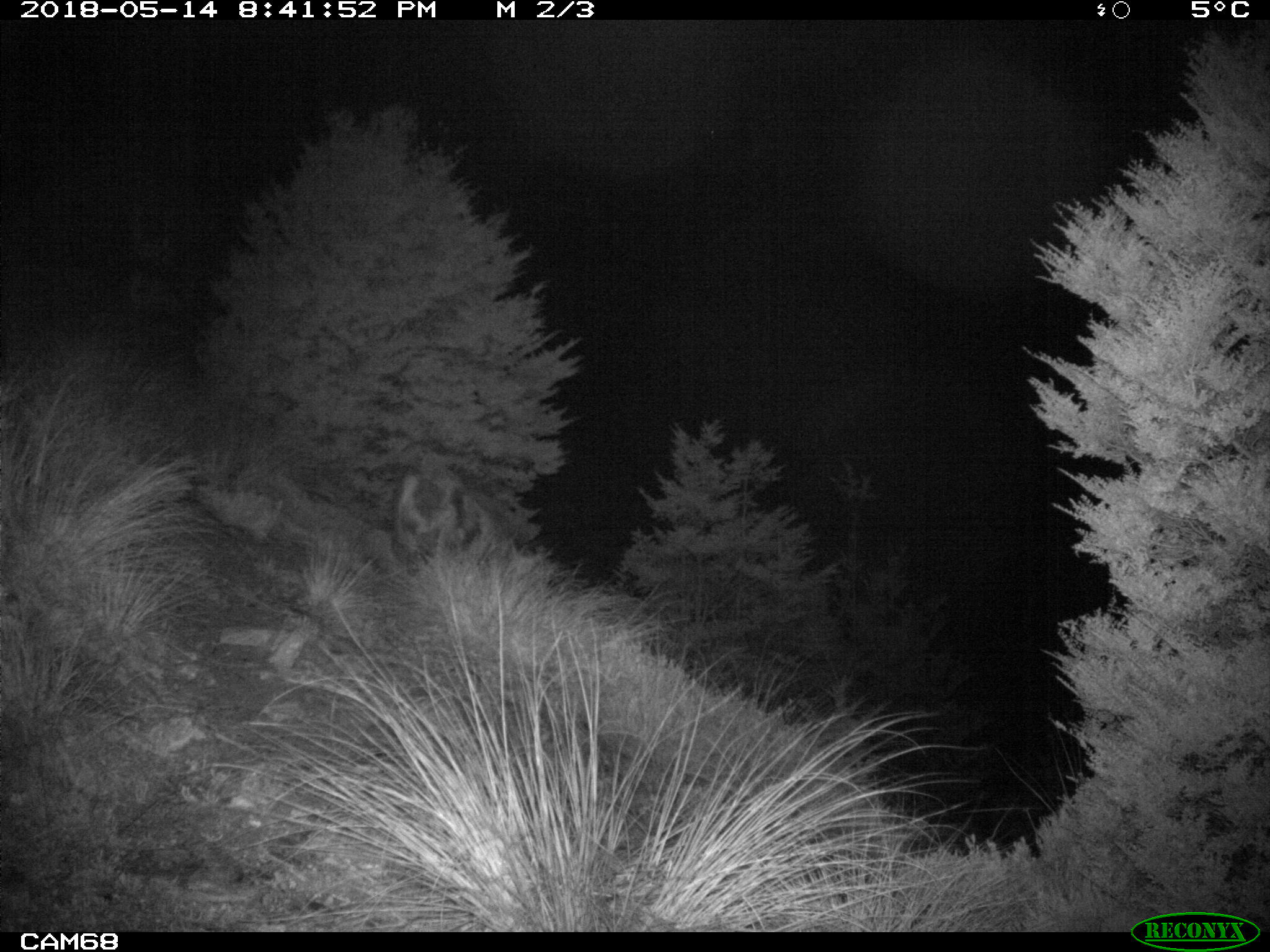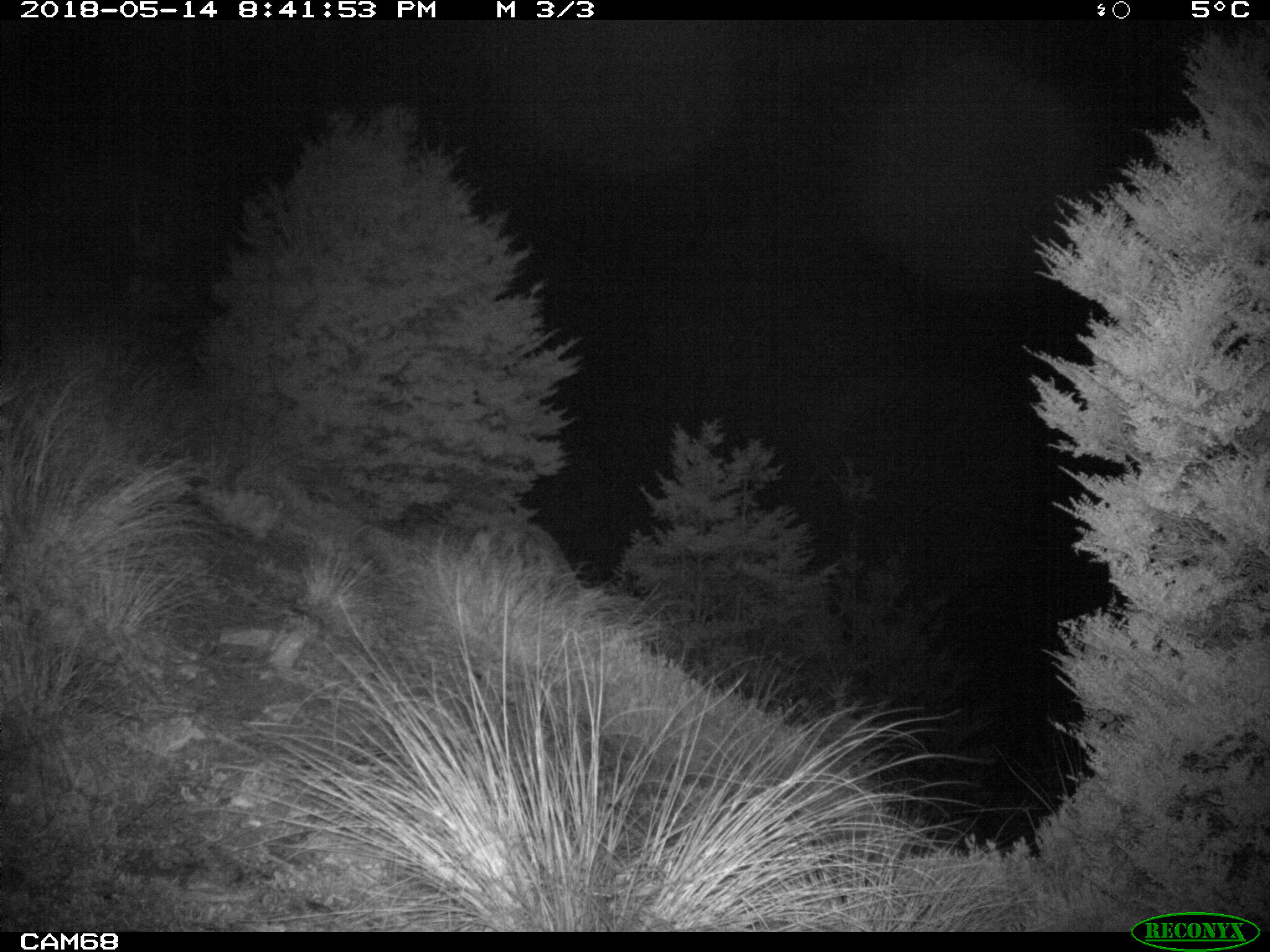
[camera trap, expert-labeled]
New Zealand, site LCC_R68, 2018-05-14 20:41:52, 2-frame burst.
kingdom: Animalia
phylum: Chordata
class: Mammalia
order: Artiodactyla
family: Suidae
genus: Sus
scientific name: Sus scrofa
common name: pig